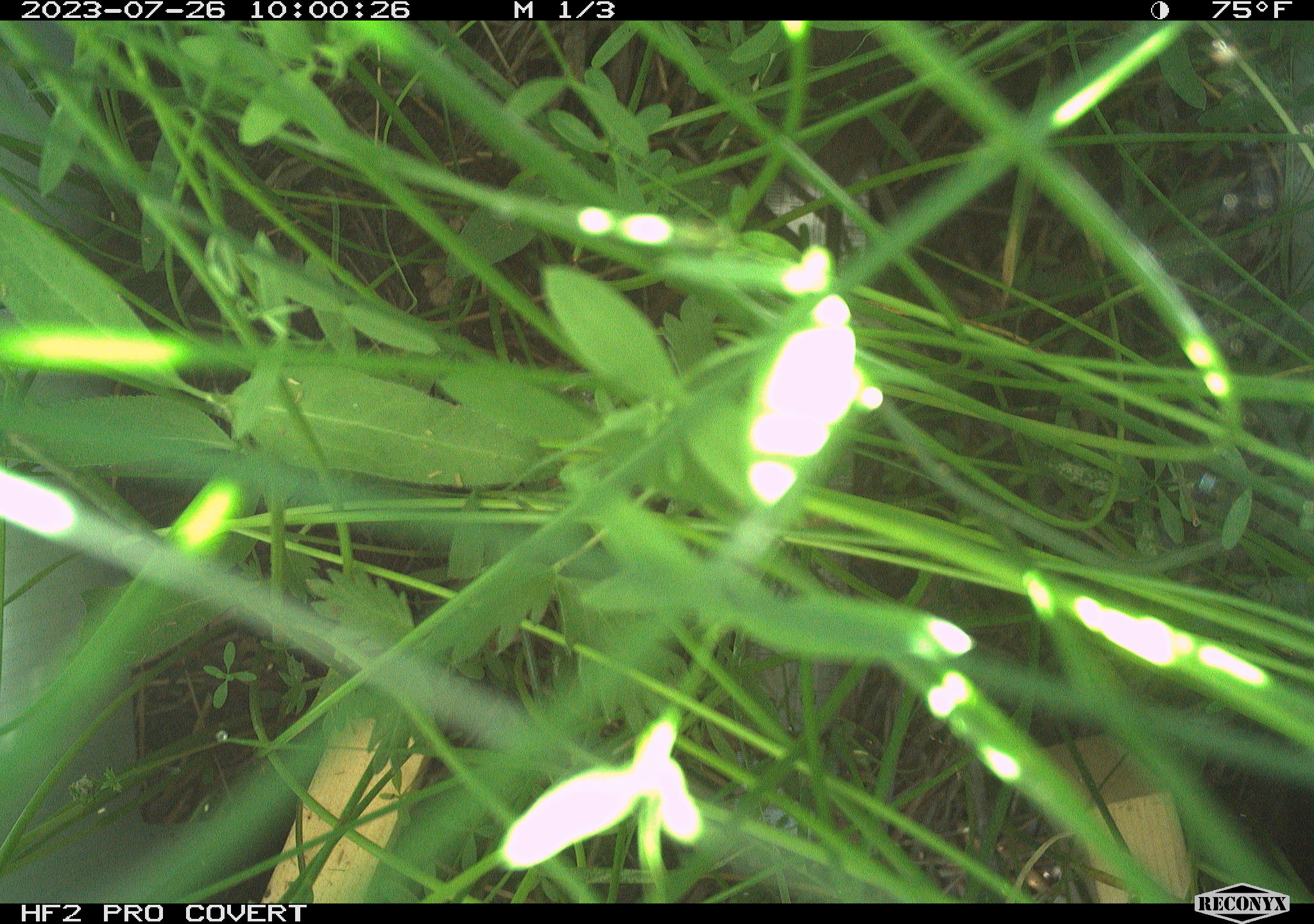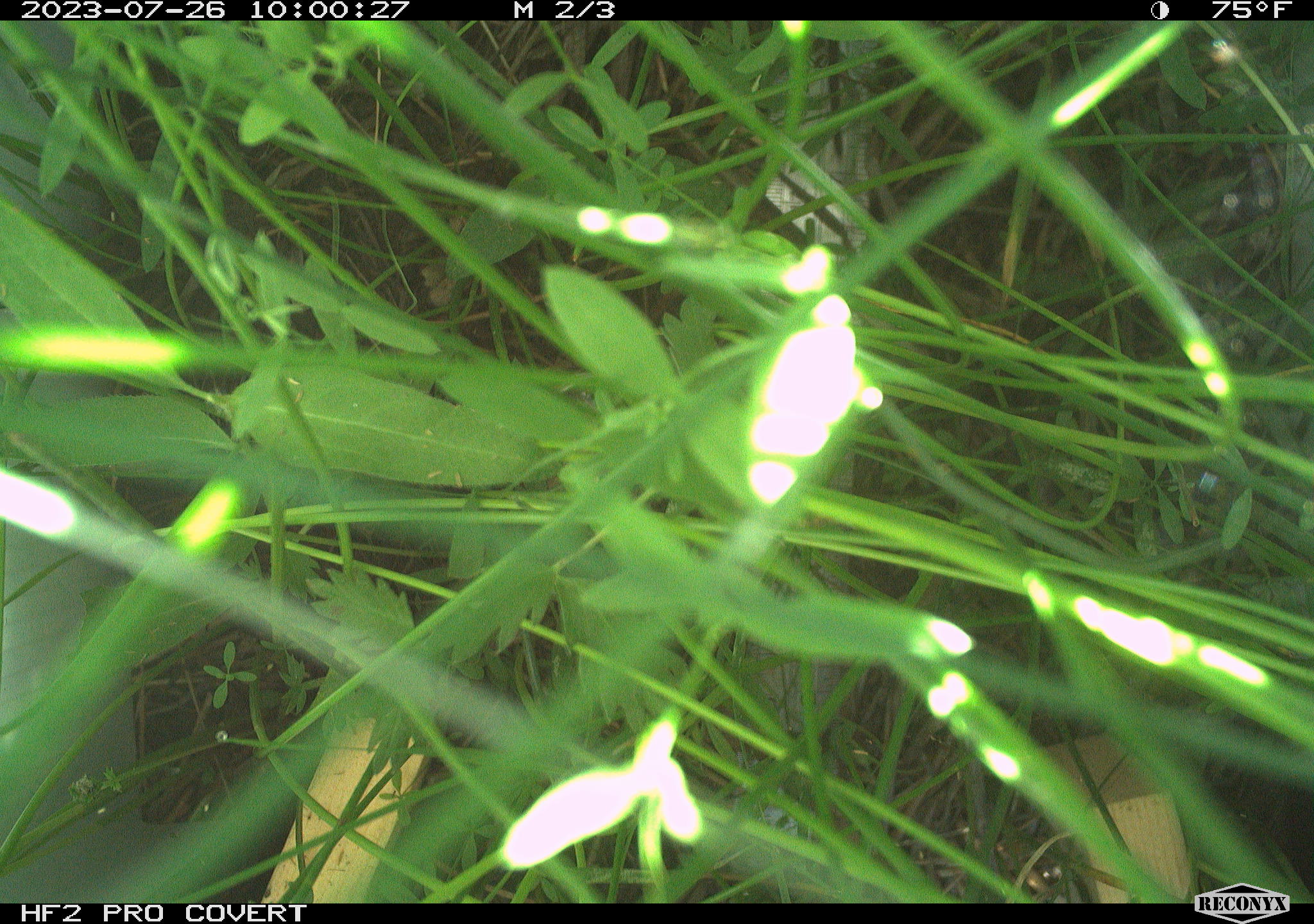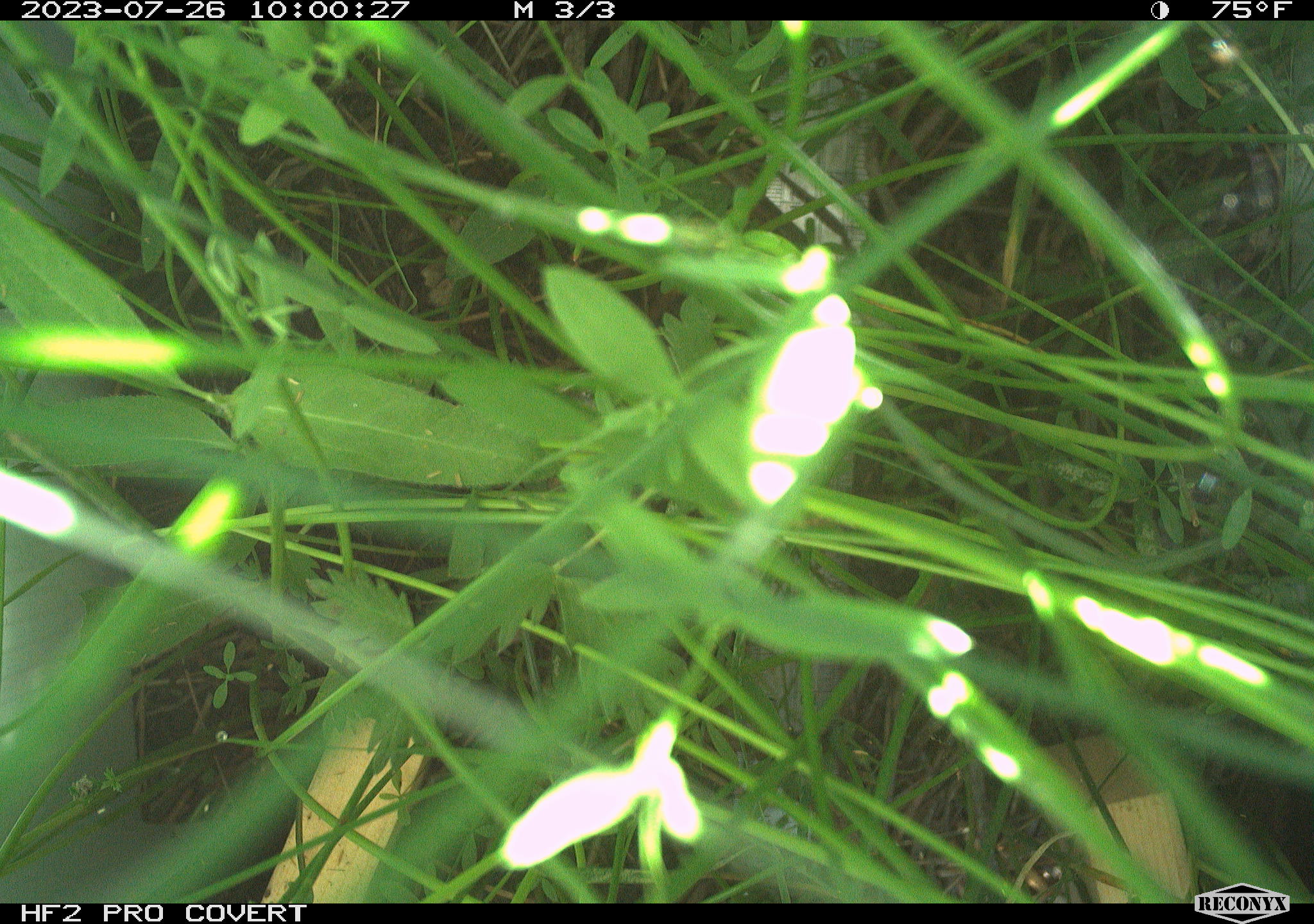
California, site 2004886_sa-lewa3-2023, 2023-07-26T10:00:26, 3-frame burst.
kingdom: Animalia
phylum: Chordata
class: Mammalia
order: Rodentia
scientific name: Rodentia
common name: rodent